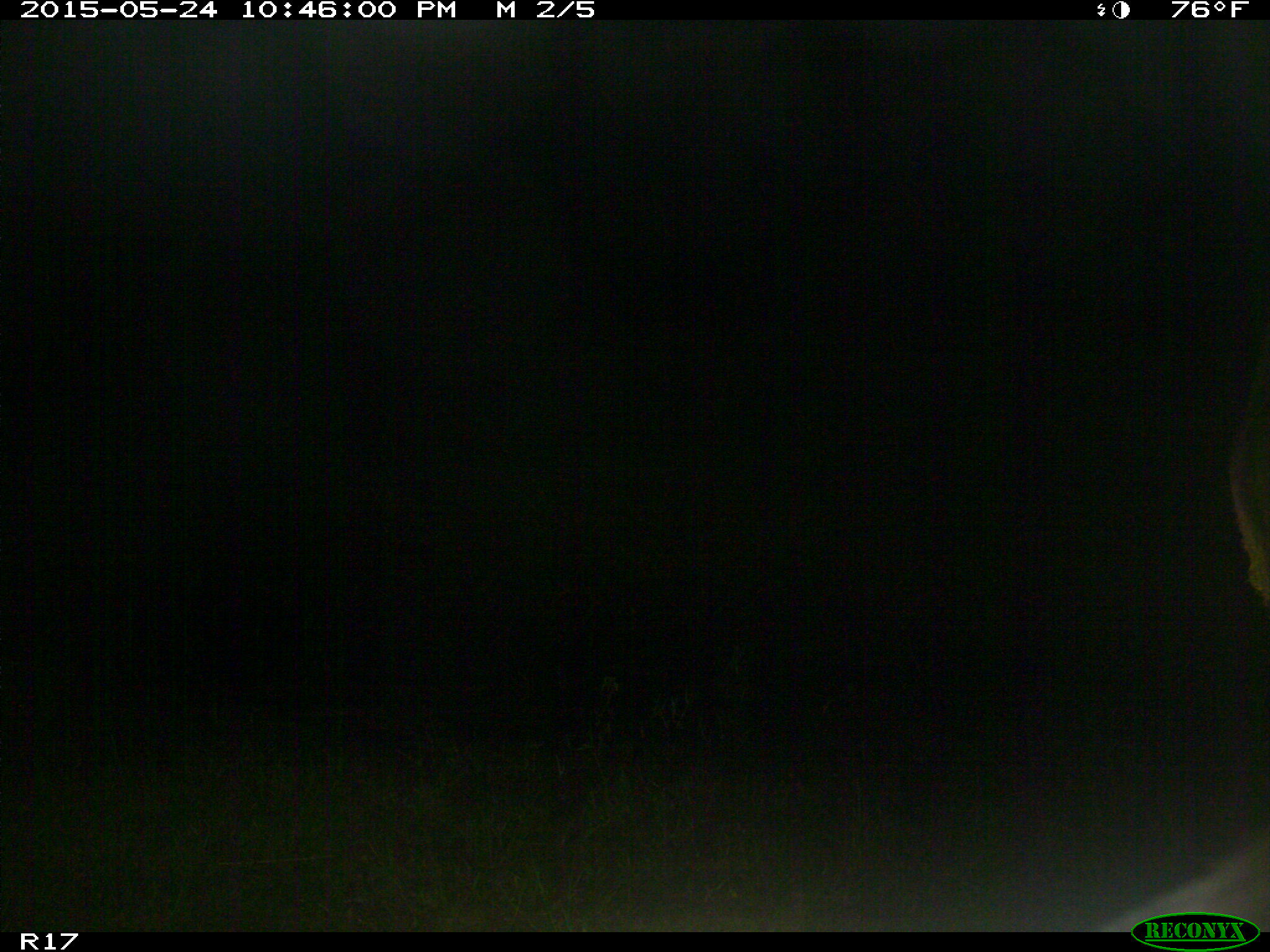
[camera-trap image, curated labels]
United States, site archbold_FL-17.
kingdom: Animalia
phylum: Chordata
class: Mammalia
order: Artiodactyla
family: Bovidae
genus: Bos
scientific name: Bos taurus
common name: domestic cow